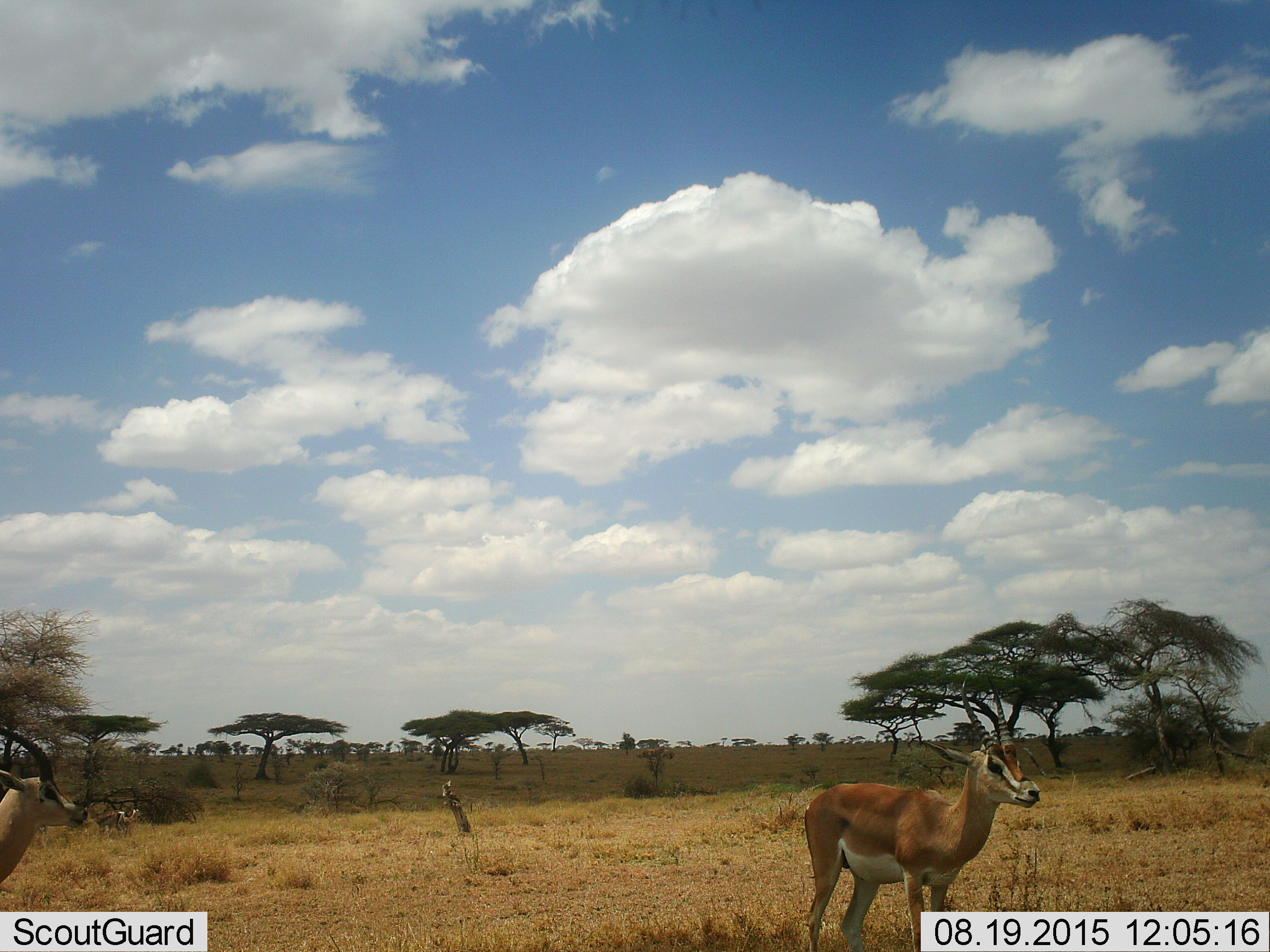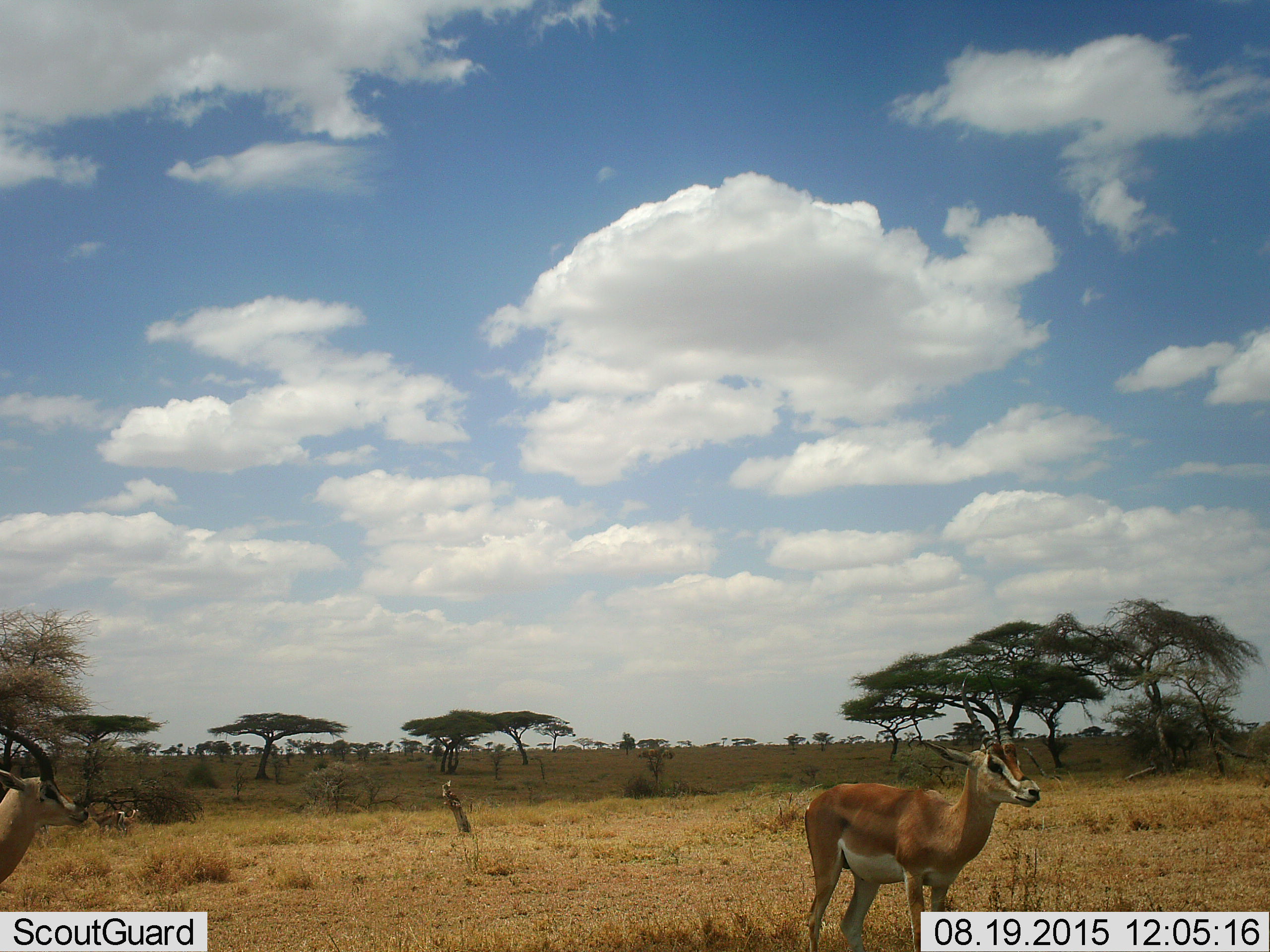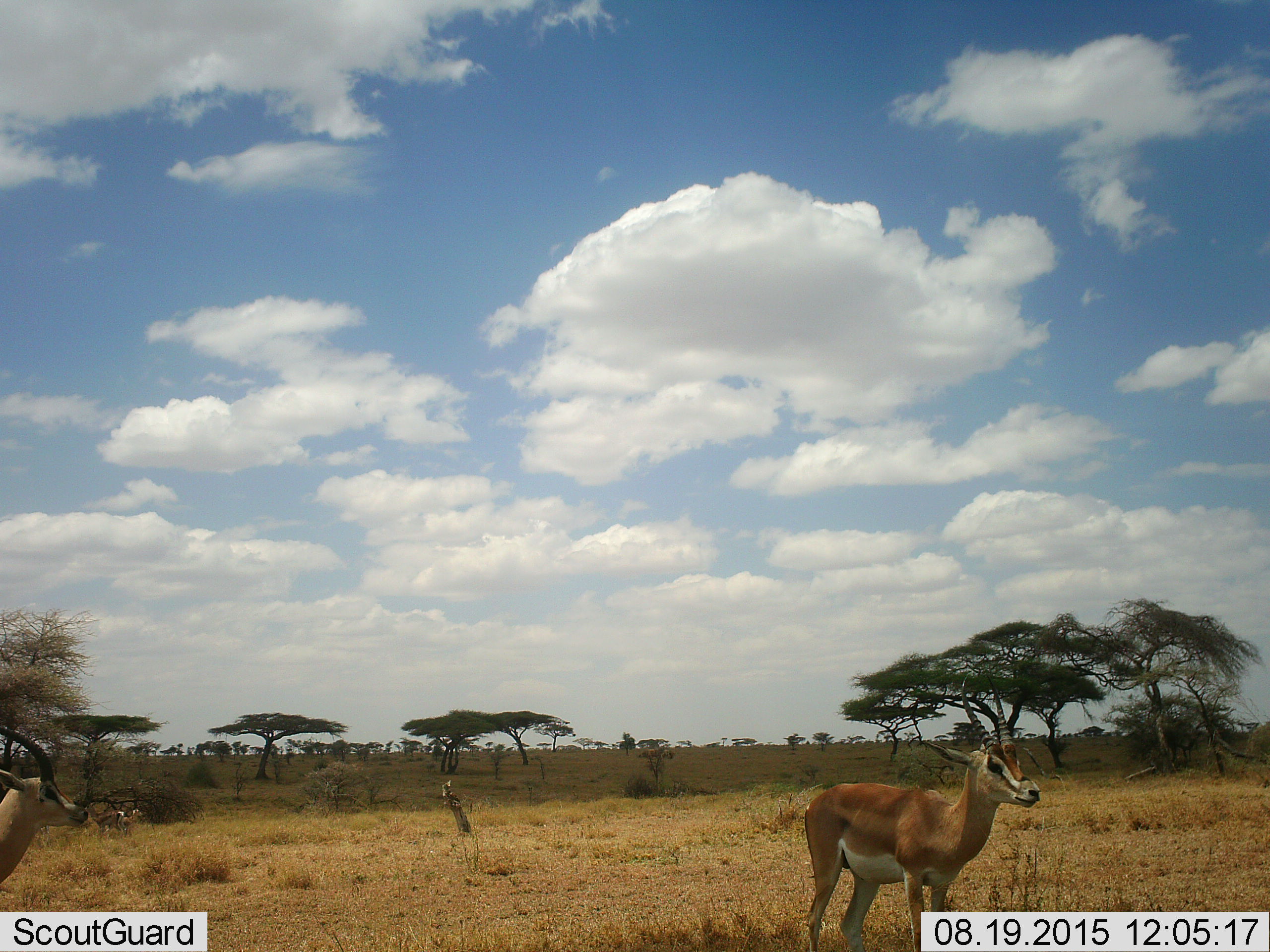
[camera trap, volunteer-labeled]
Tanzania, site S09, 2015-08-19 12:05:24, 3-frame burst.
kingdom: Animalia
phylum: Chordata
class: Mammalia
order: Artiodactyla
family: Bovidae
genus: Nanger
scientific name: Nanger granti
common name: grant's gazelle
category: gazellegrants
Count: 3.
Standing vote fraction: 100%.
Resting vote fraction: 0%.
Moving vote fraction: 0%.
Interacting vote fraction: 0%.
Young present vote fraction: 0%.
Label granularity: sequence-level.